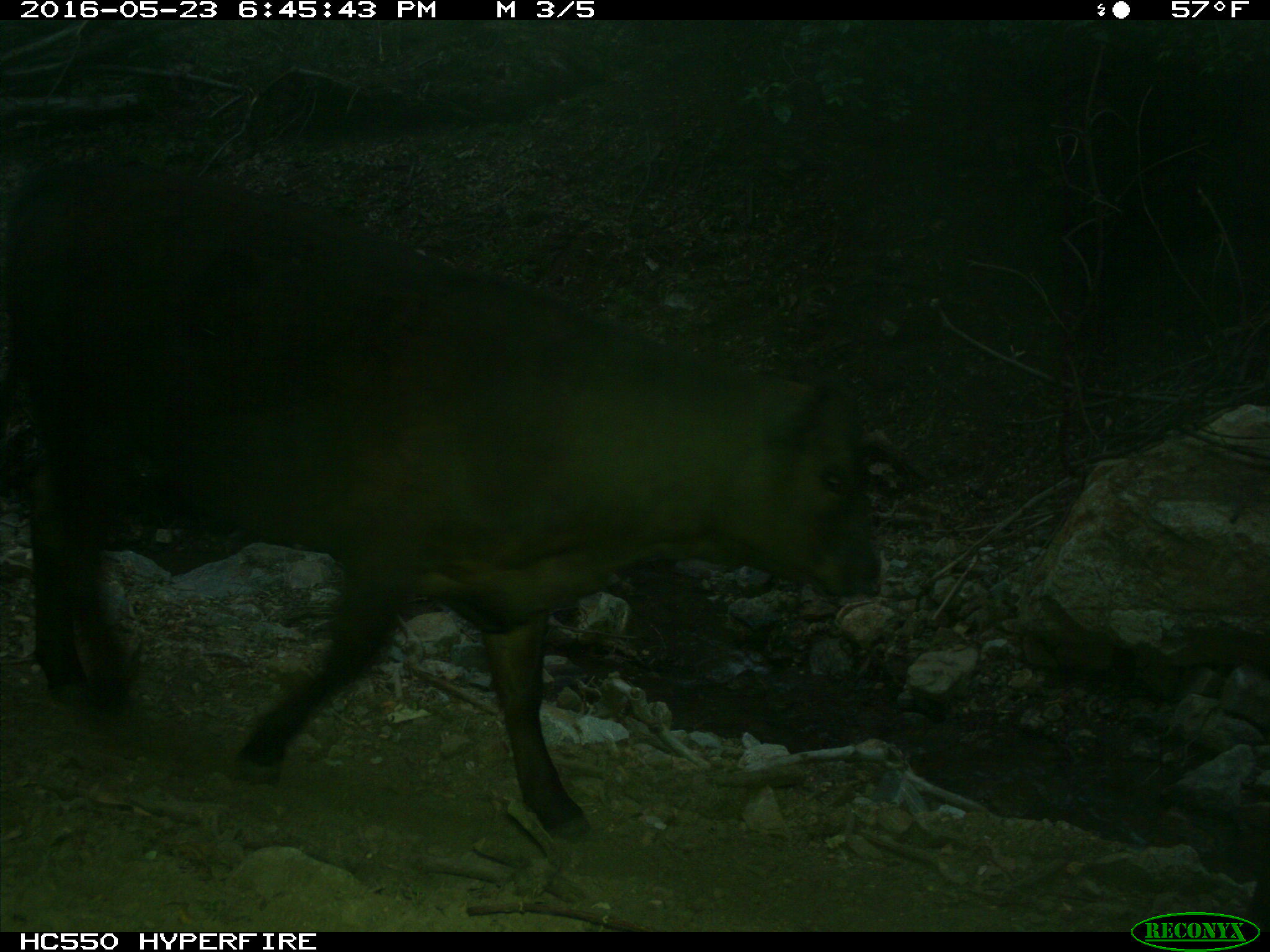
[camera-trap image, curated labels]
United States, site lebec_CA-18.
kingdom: Animalia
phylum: Chordata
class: Mammalia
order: Artiodactyla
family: Bovidae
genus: Bos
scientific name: Bos taurus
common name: domestic cow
Bos taurus (domestic cow).